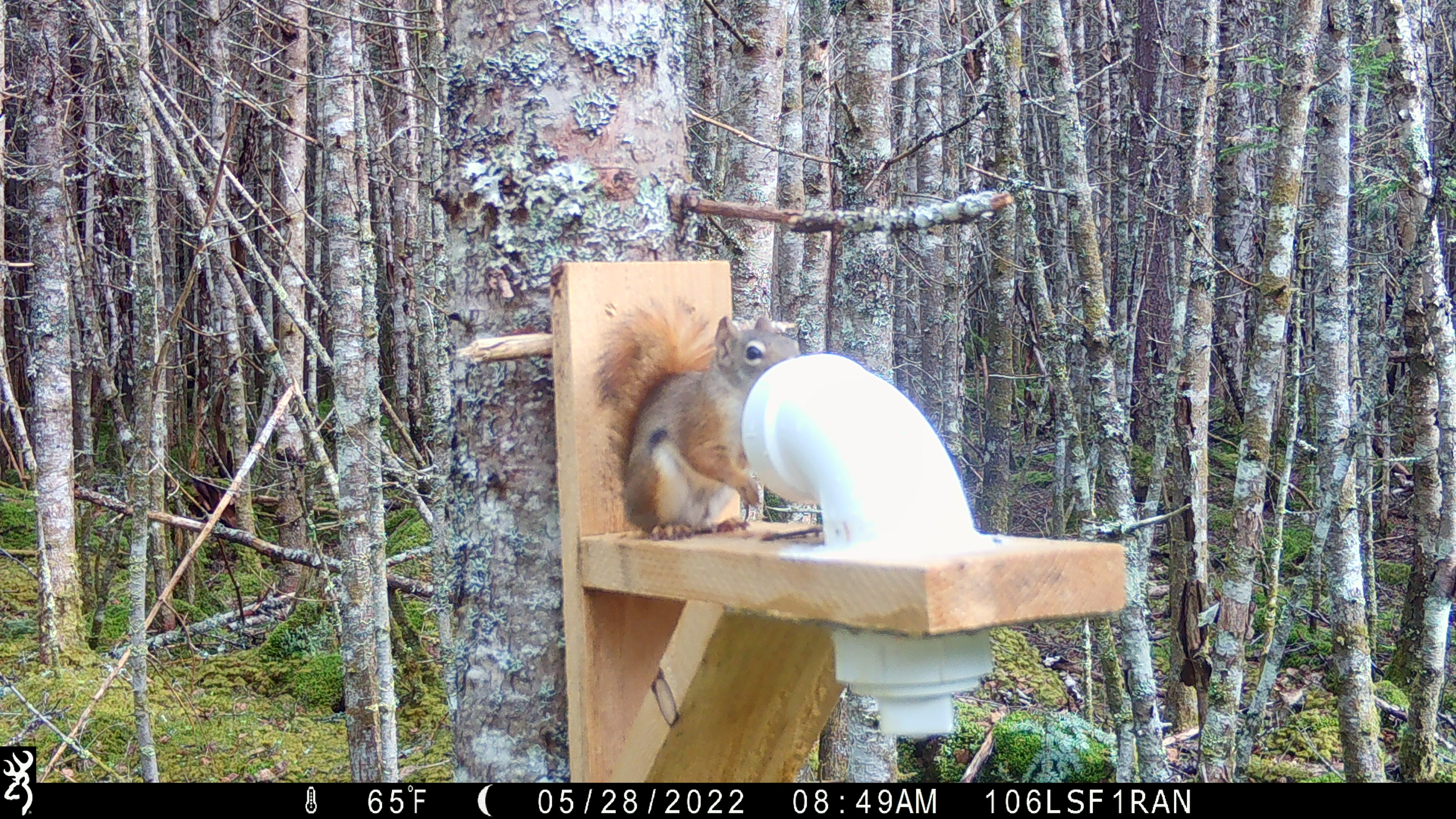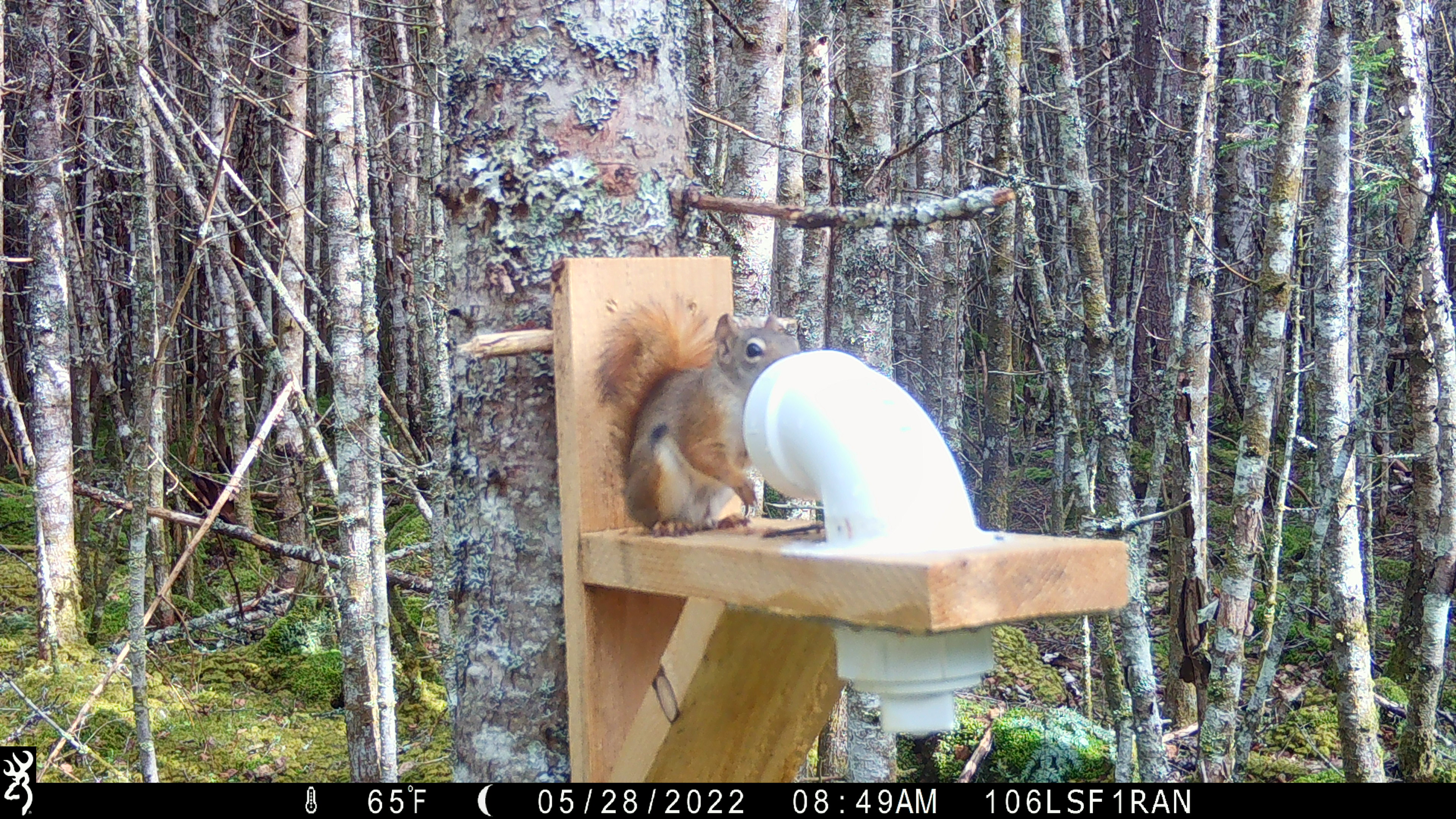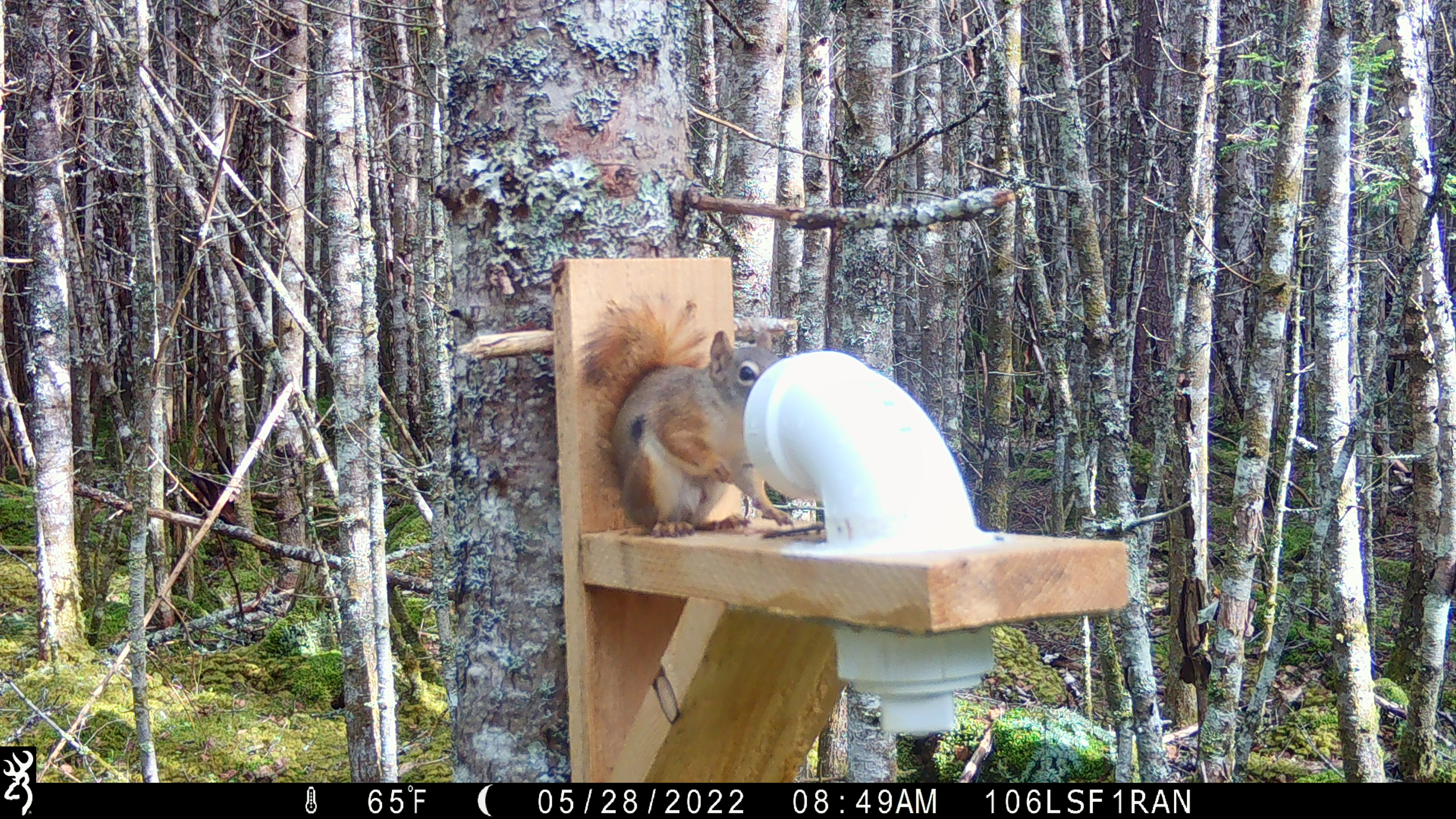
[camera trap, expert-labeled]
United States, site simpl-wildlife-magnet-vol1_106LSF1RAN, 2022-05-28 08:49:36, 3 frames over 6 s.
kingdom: Animalia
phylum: Chordata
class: Mammalia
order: Rodentia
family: Sciuridae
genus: Tamiasciurus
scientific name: Tamiasciurus hudsonicus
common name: red squirrel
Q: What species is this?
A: Red squirrel (Tamiasciurus hudsonicus).